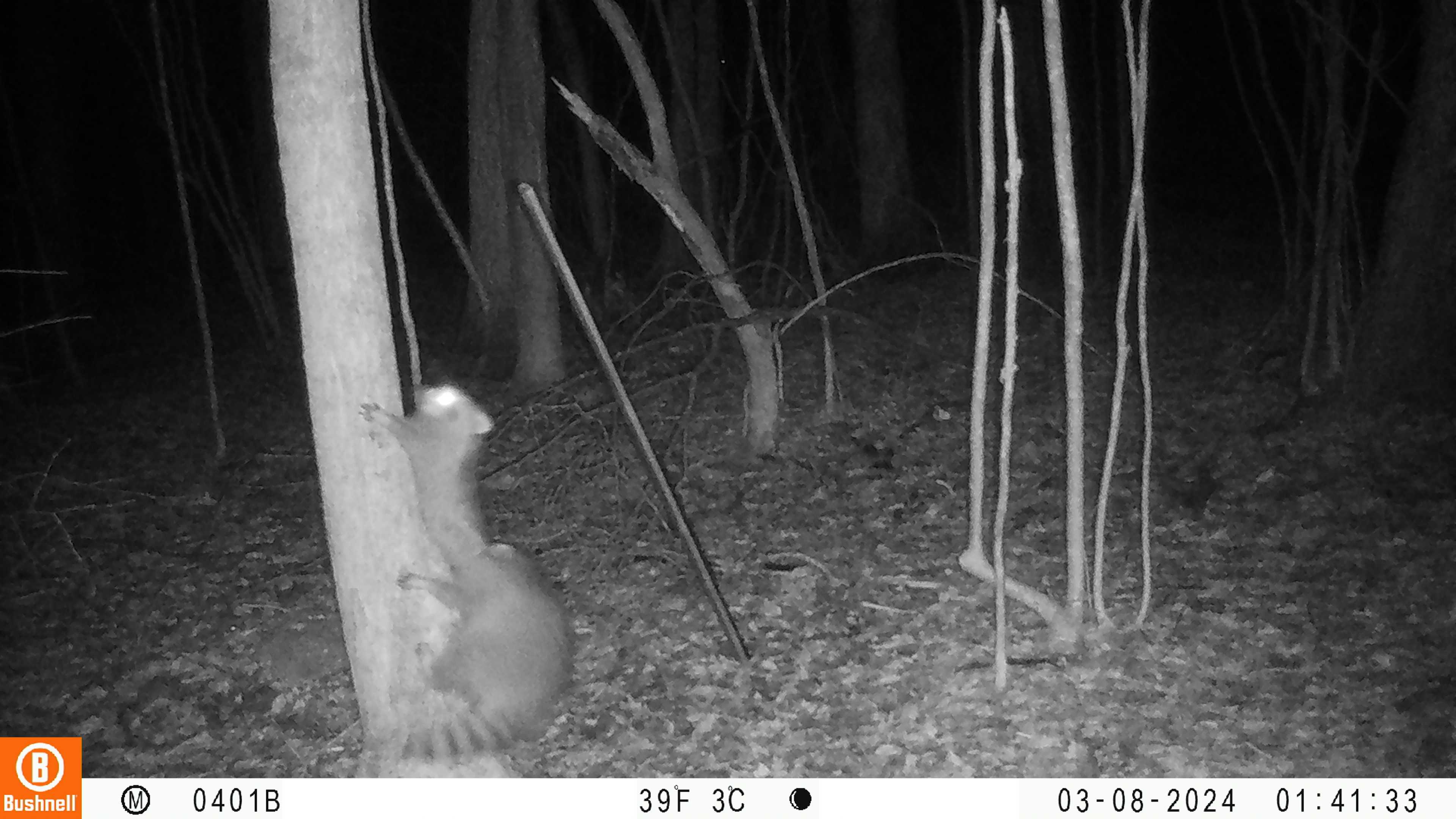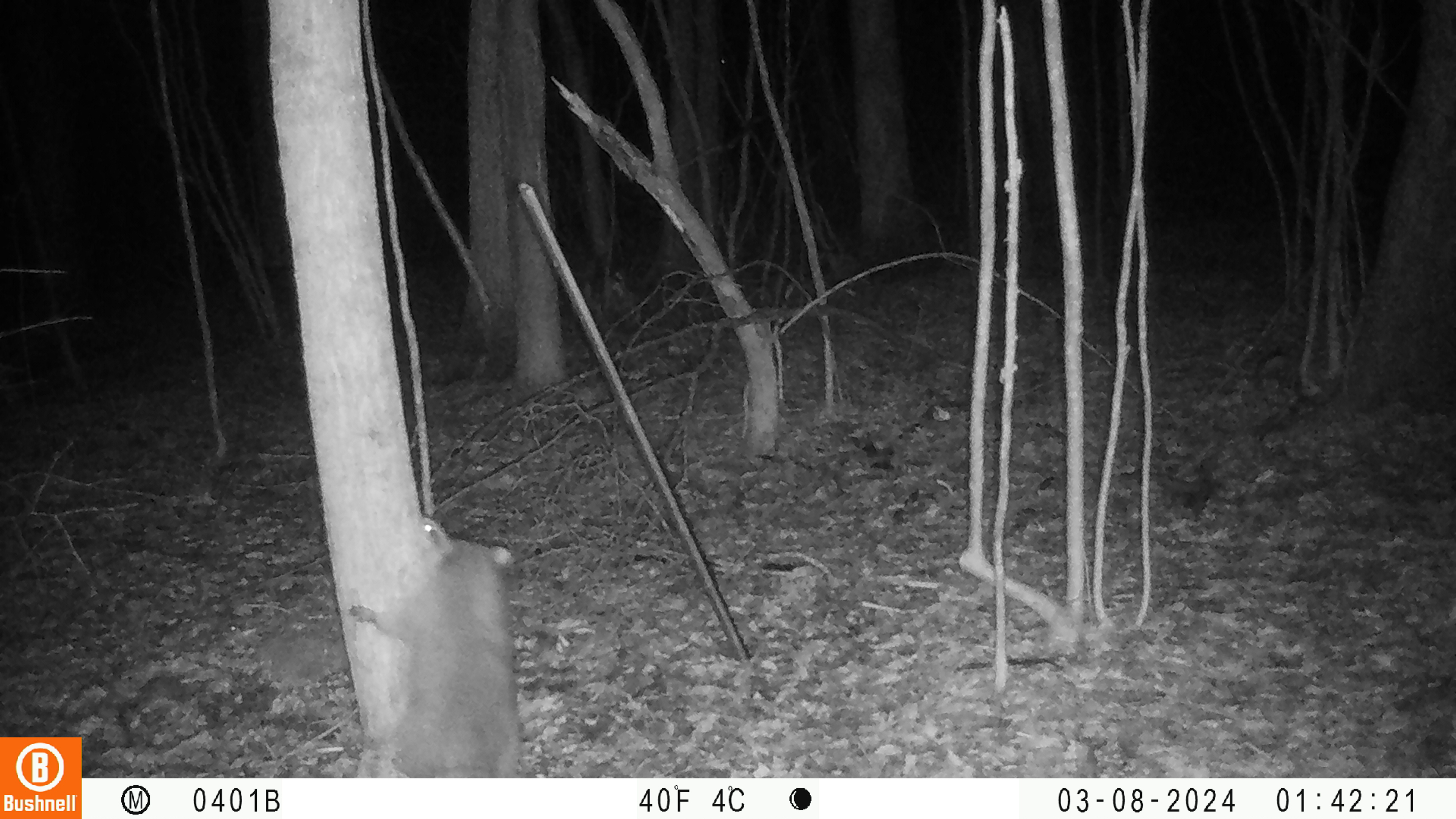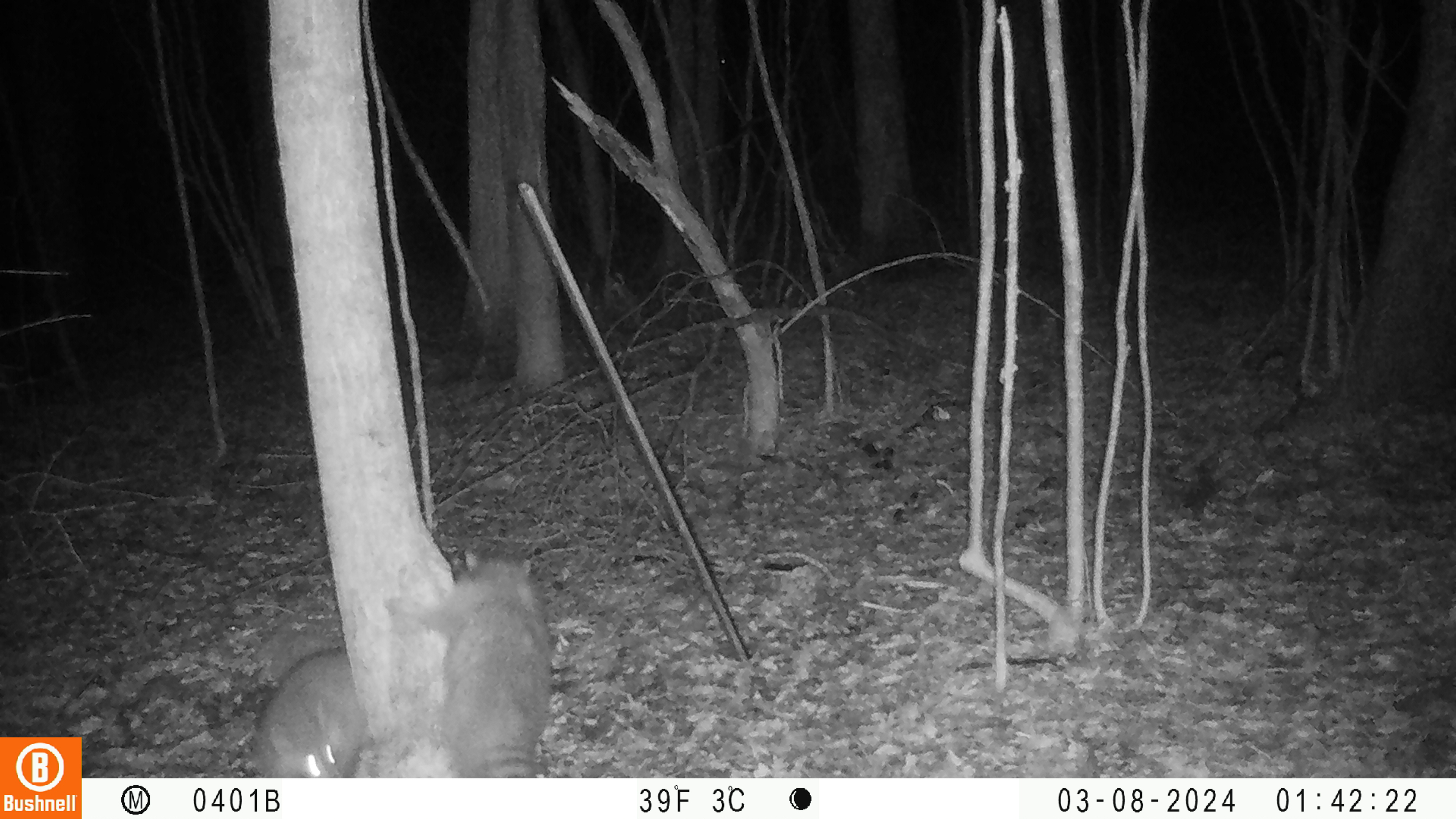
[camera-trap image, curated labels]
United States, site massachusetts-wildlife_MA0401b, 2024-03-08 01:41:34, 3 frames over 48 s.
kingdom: Animalia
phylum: Chordata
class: Mammalia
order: Carnivora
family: Procyonidae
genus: Procyon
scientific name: Procyon lotor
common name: raccoon